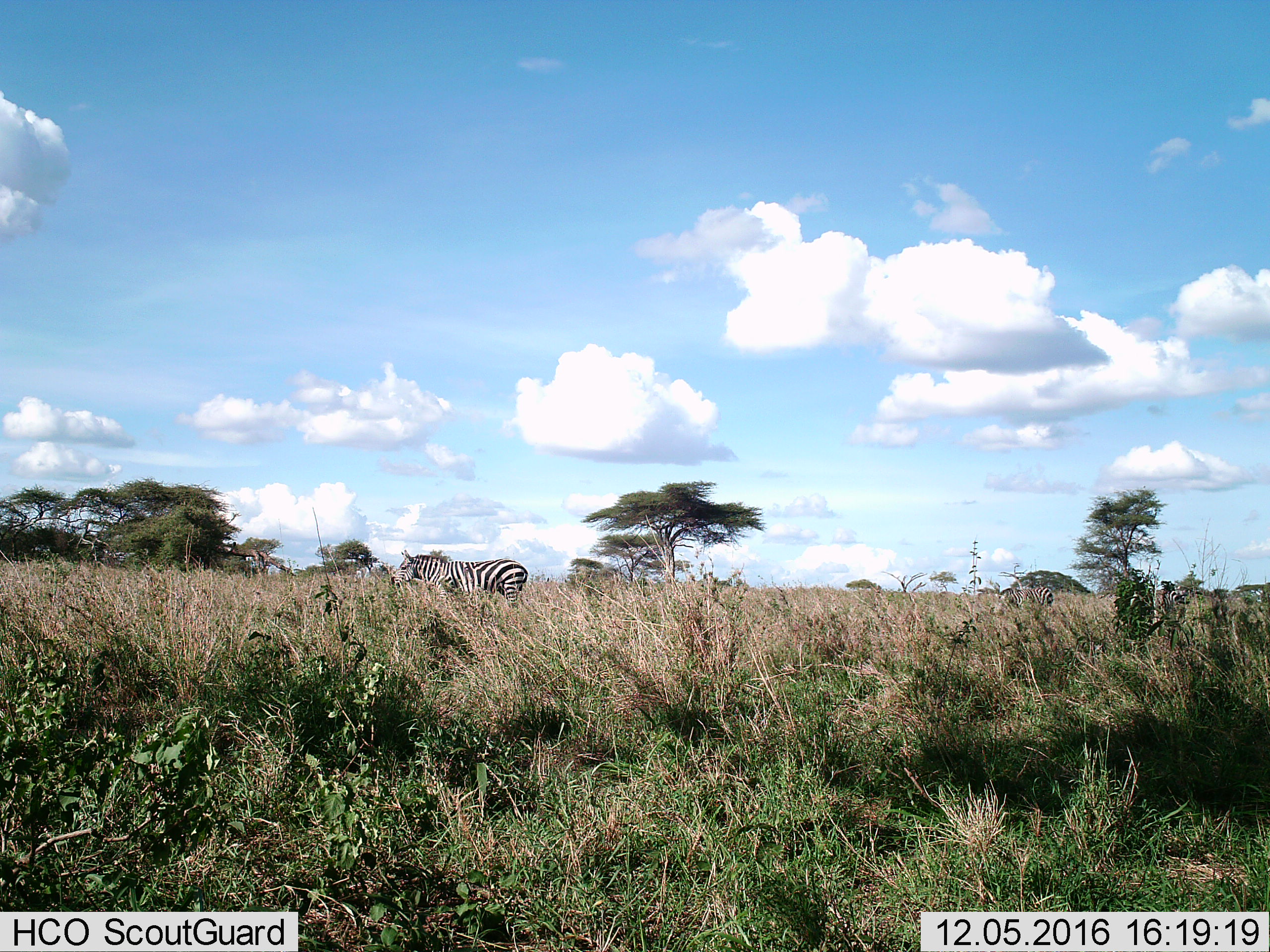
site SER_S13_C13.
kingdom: Animalia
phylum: Chordata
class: Mammalia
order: Perissodactyla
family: Equidae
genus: Equus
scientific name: Equus quagga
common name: plains zebra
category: zebraplains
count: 3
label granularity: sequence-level